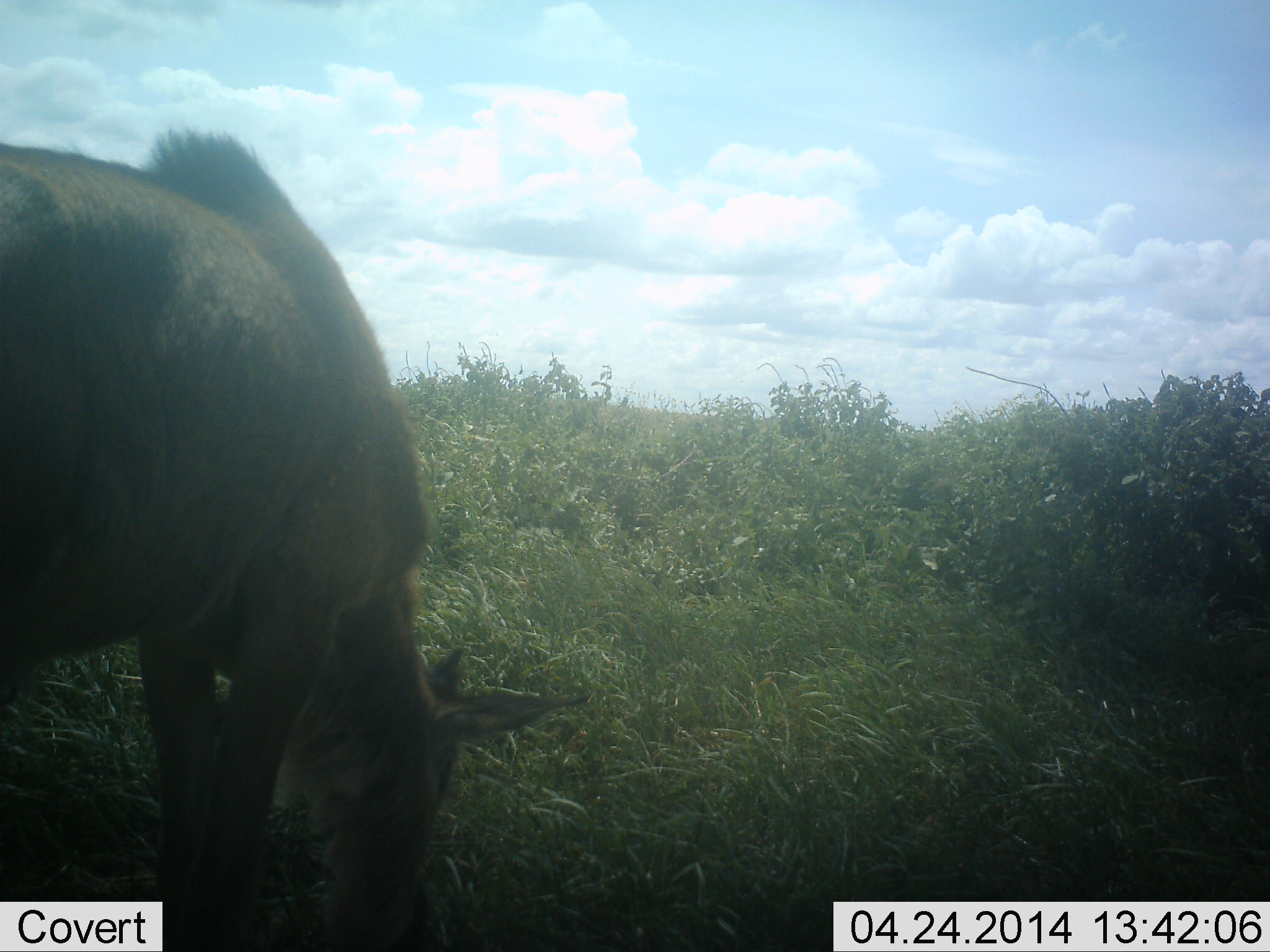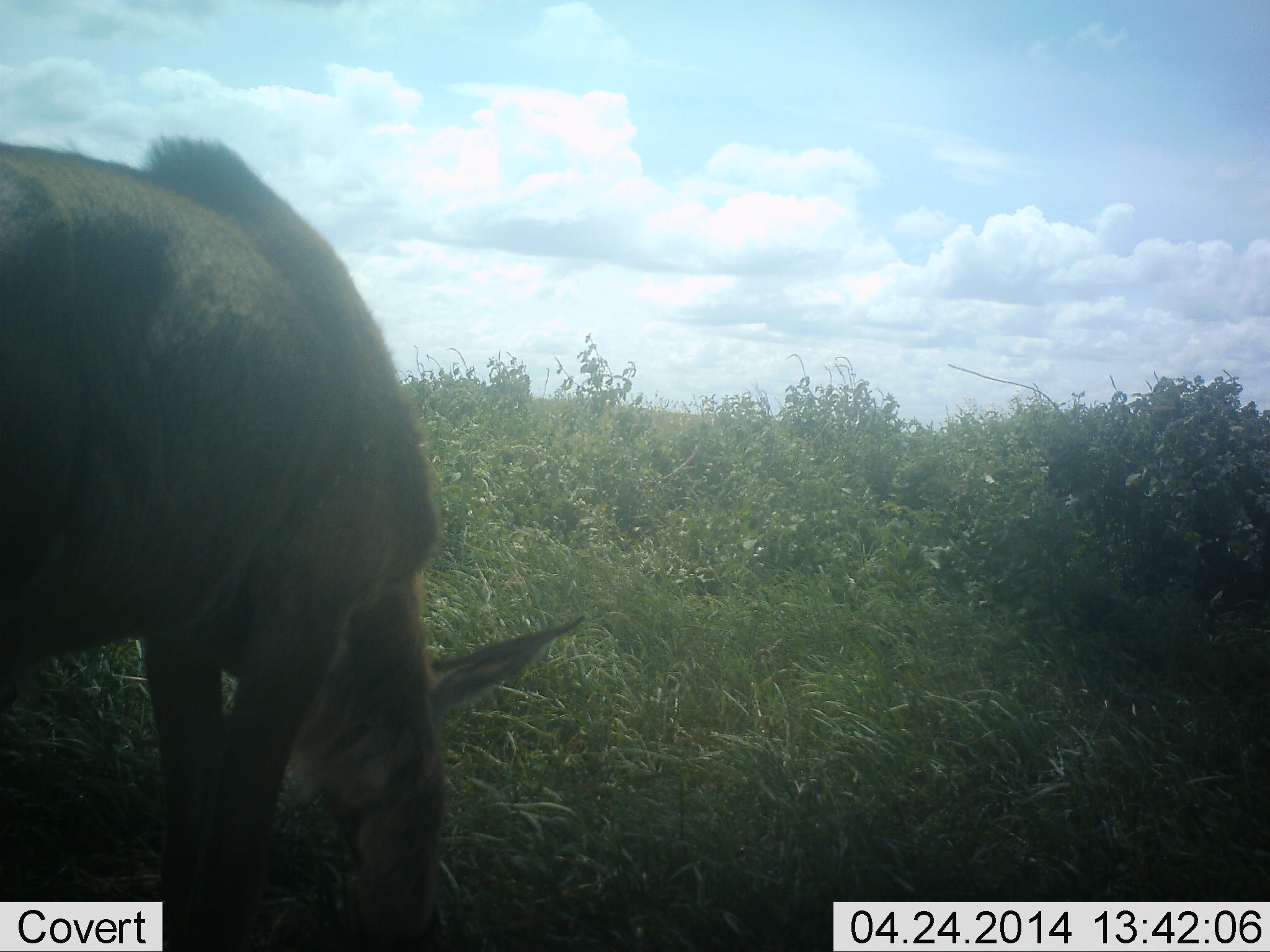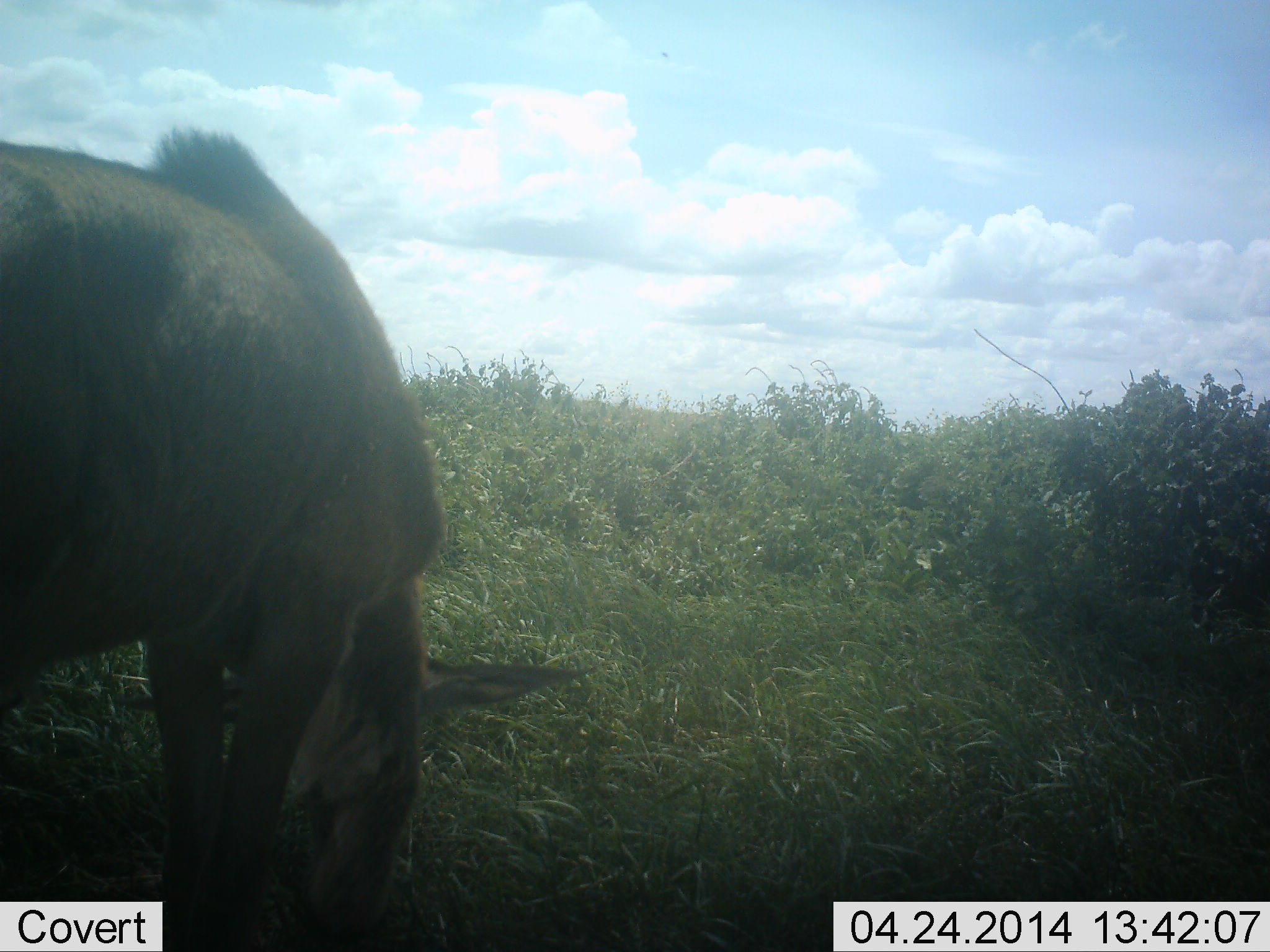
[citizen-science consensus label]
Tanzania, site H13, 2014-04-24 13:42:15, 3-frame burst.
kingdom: Animalia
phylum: Chordata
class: Mammalia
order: Artiodactyla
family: Bovidae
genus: Connochaetes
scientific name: Connochaetes taurinus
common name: blue wildebeest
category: wildebeest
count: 1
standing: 0%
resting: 0%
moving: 0%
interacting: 0%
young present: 25%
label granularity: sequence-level